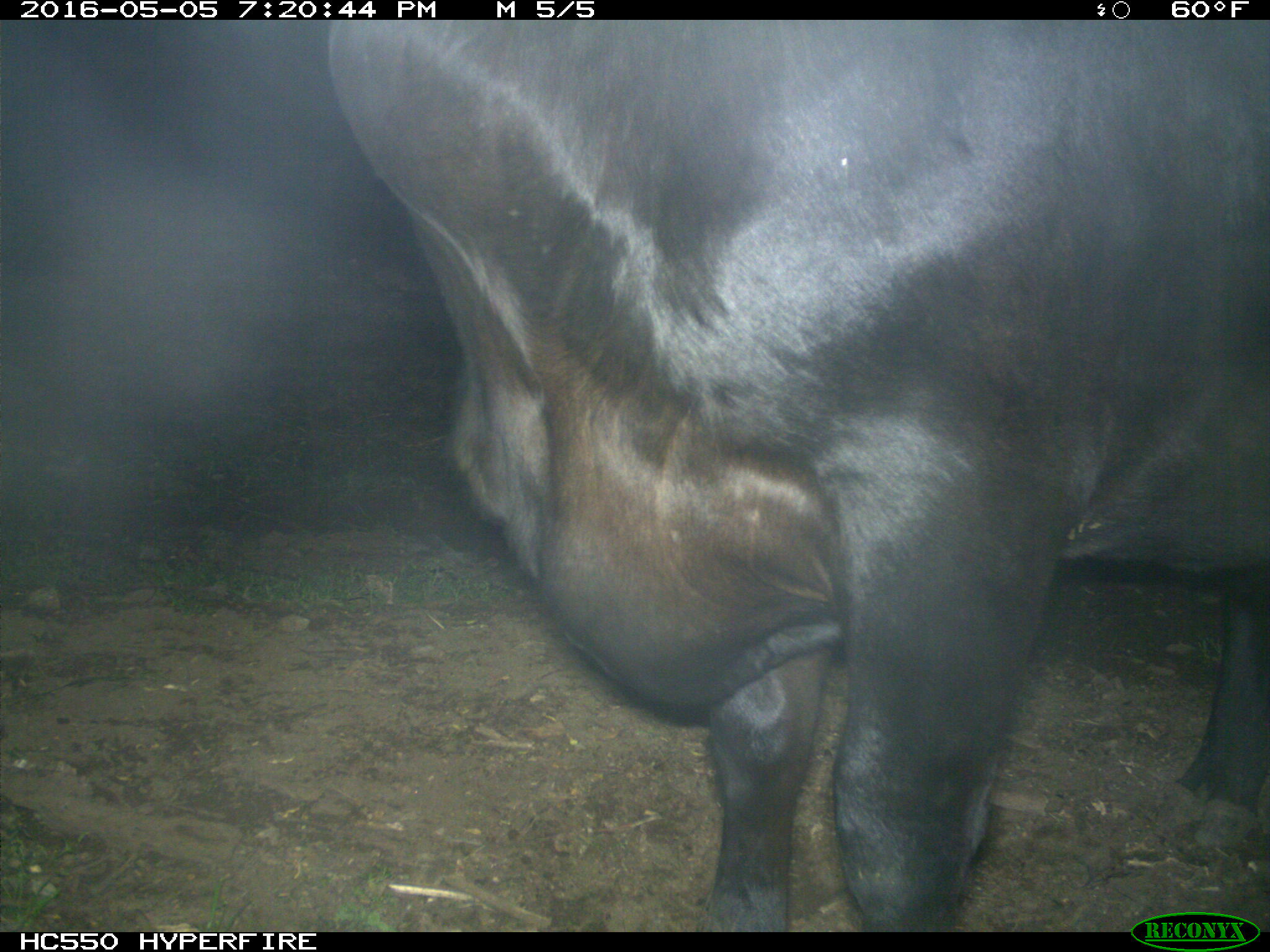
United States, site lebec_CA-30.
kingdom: Animalia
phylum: Chordata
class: Mammalia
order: Artiodactyla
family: Bovidae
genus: Bos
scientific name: Bos taurus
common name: domestic cow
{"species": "Bos taurus (domestic cow)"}